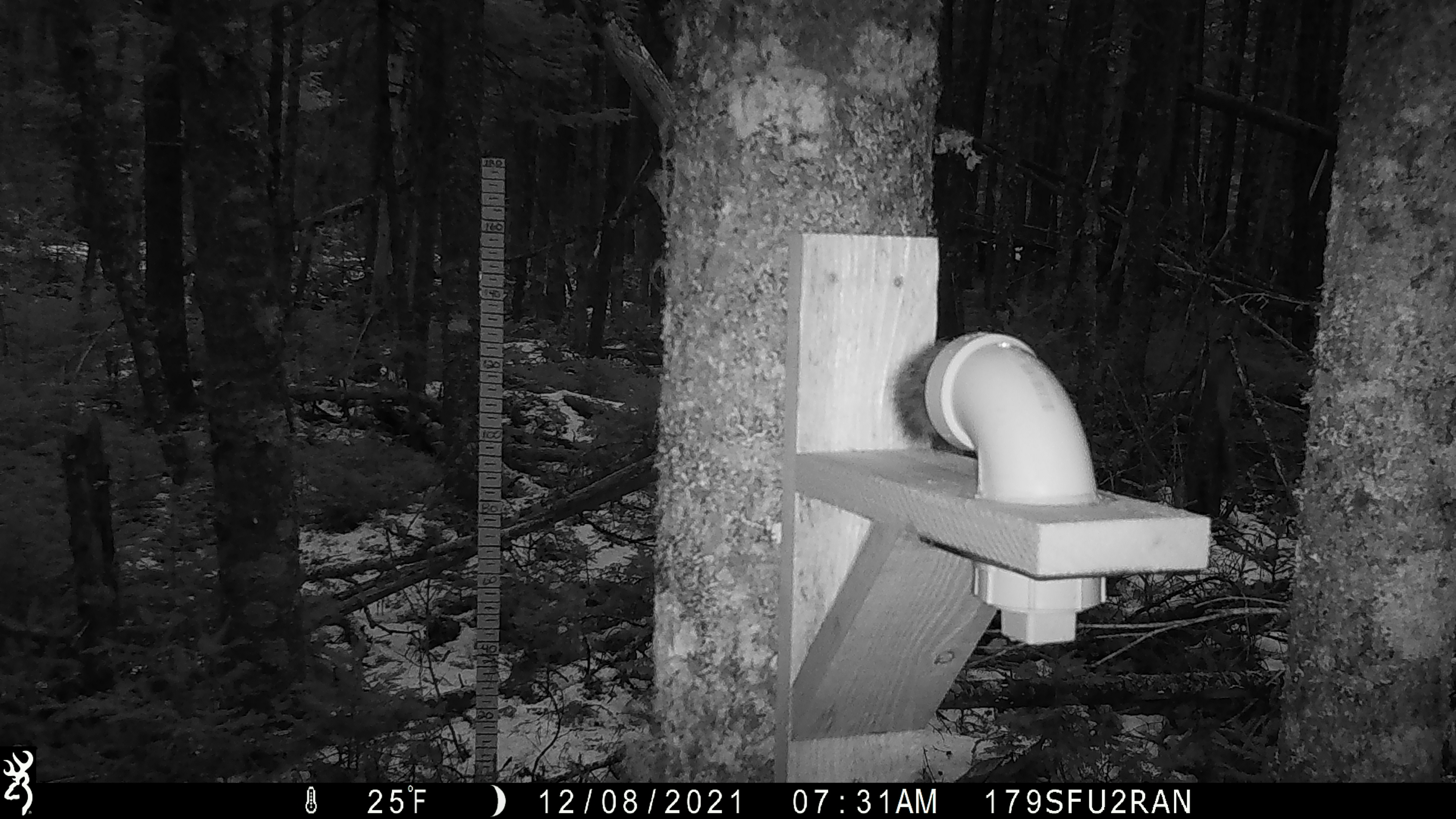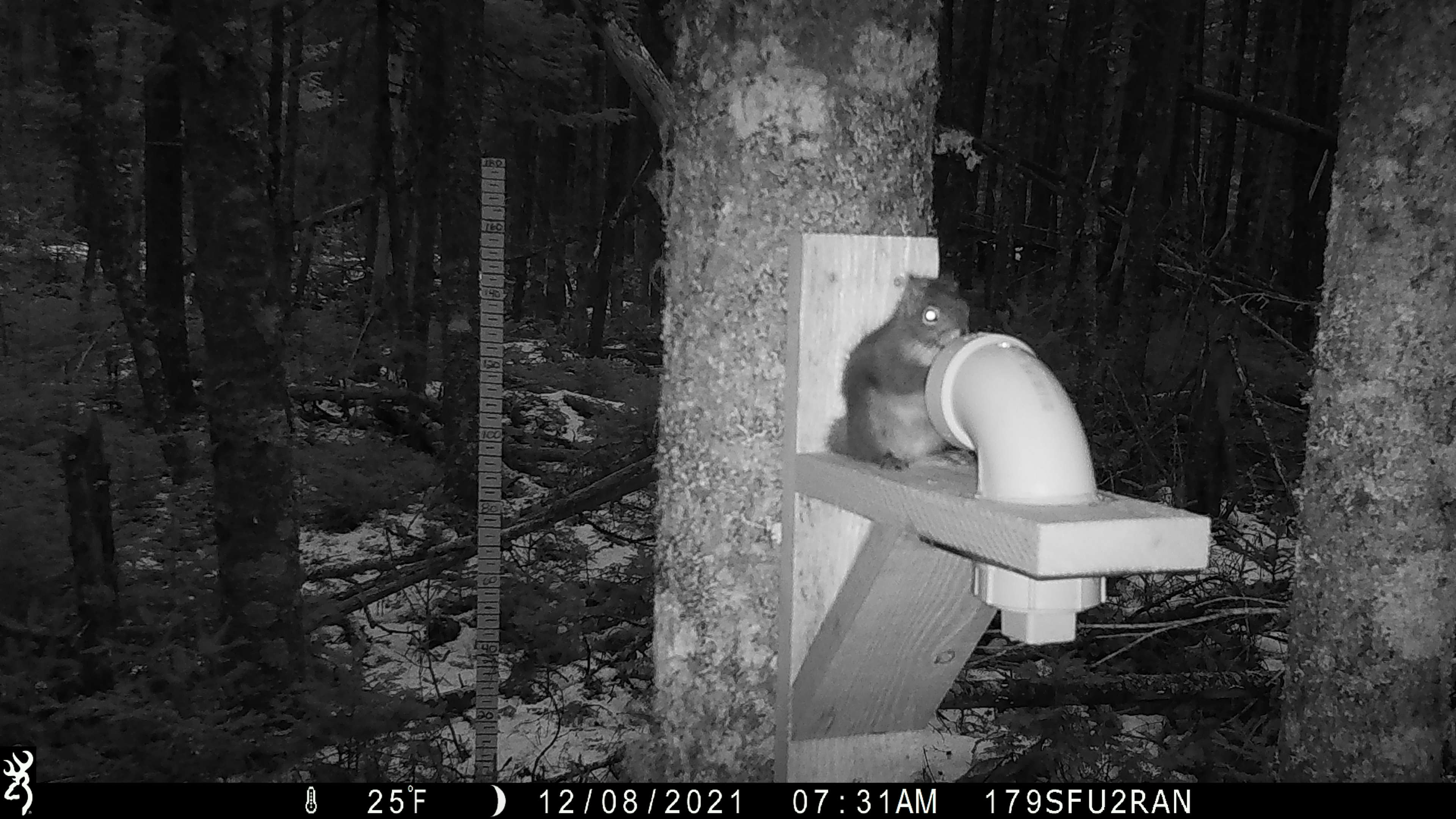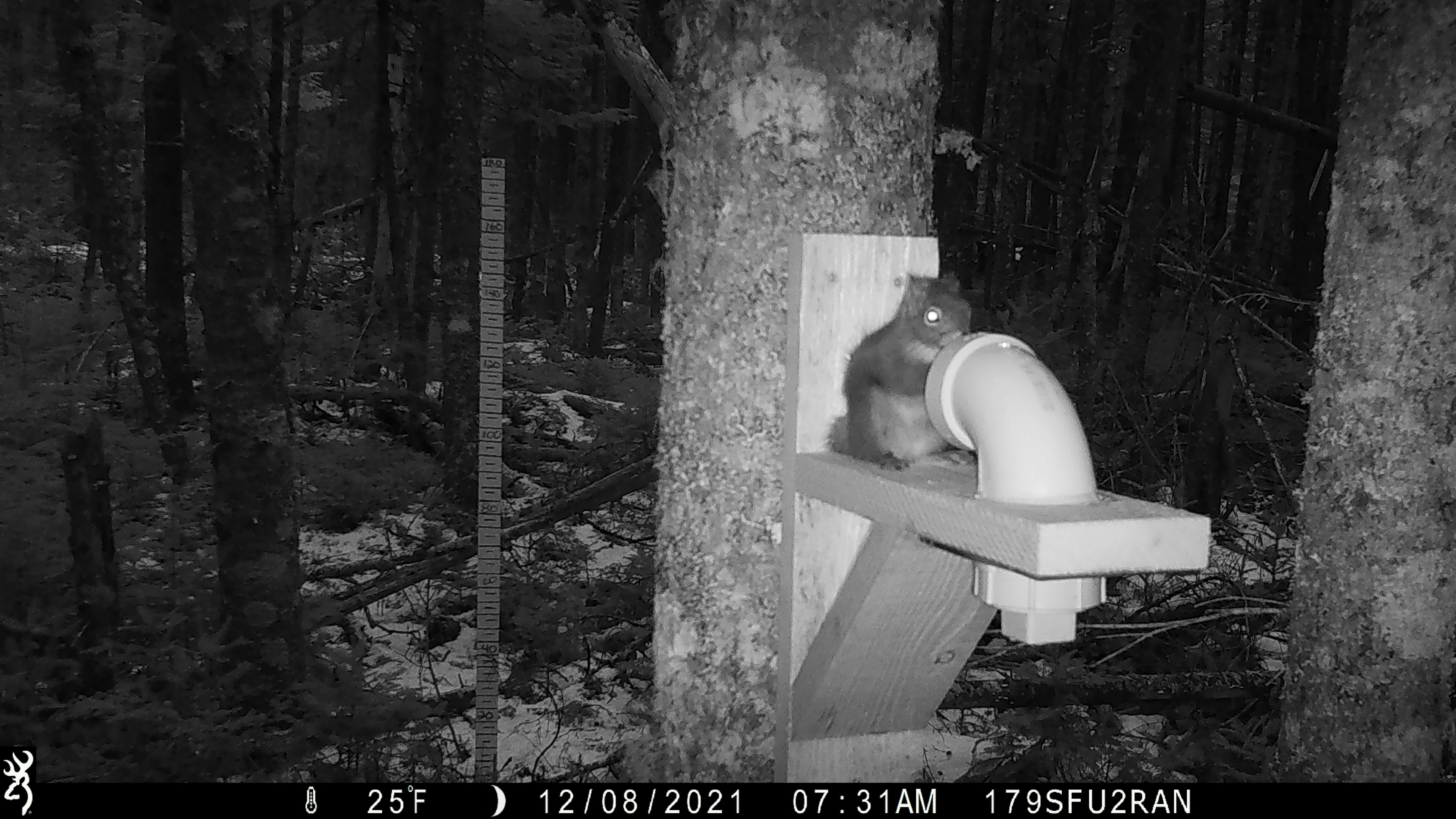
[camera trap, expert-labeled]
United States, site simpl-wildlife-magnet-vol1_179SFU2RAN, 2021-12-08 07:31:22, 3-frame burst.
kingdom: Animalia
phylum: Chordata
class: Mammalia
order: Rodentia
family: Sciuridae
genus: Tamiasciurus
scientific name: Tamiasciurus hudsonicus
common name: red squirrel